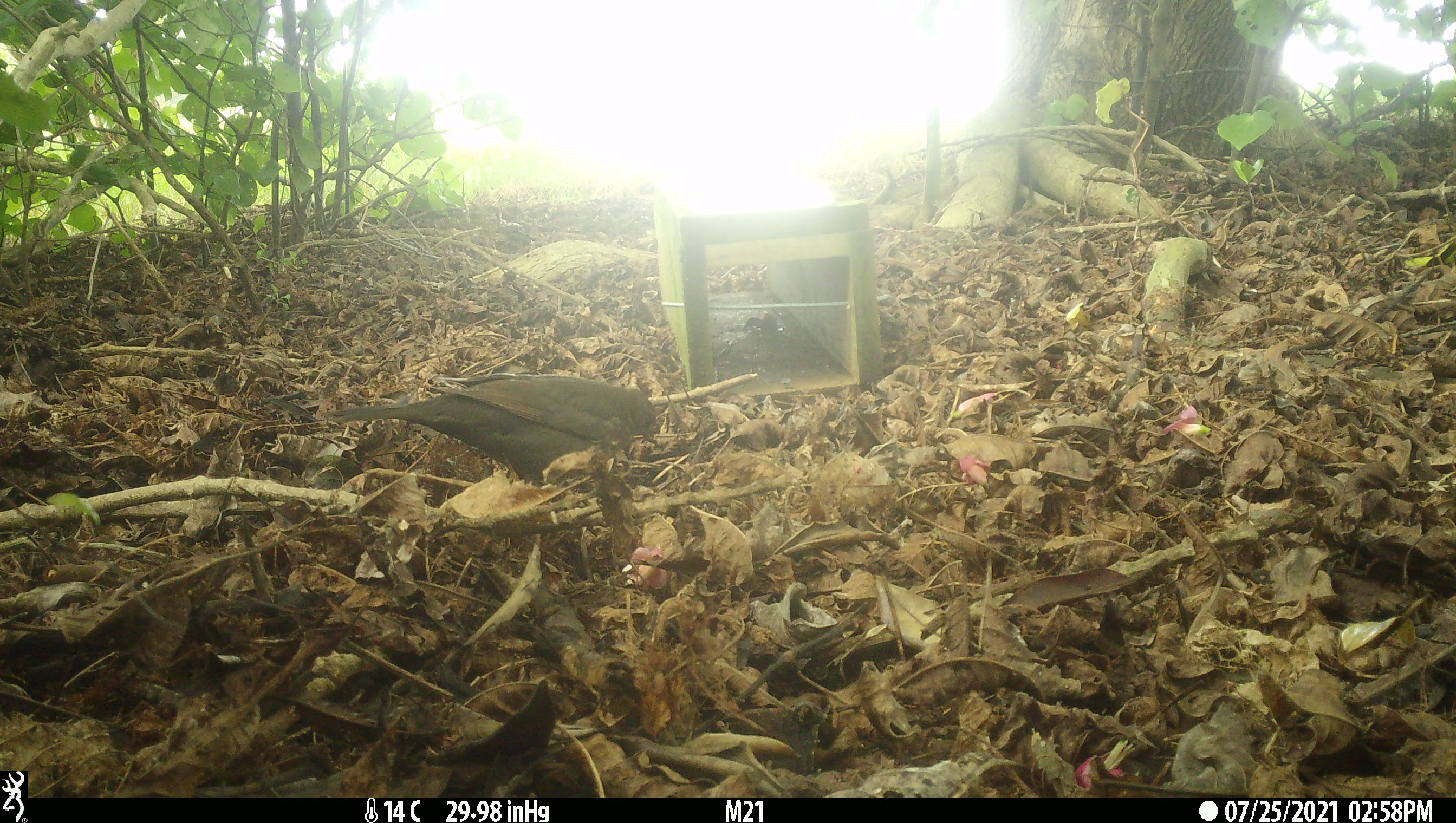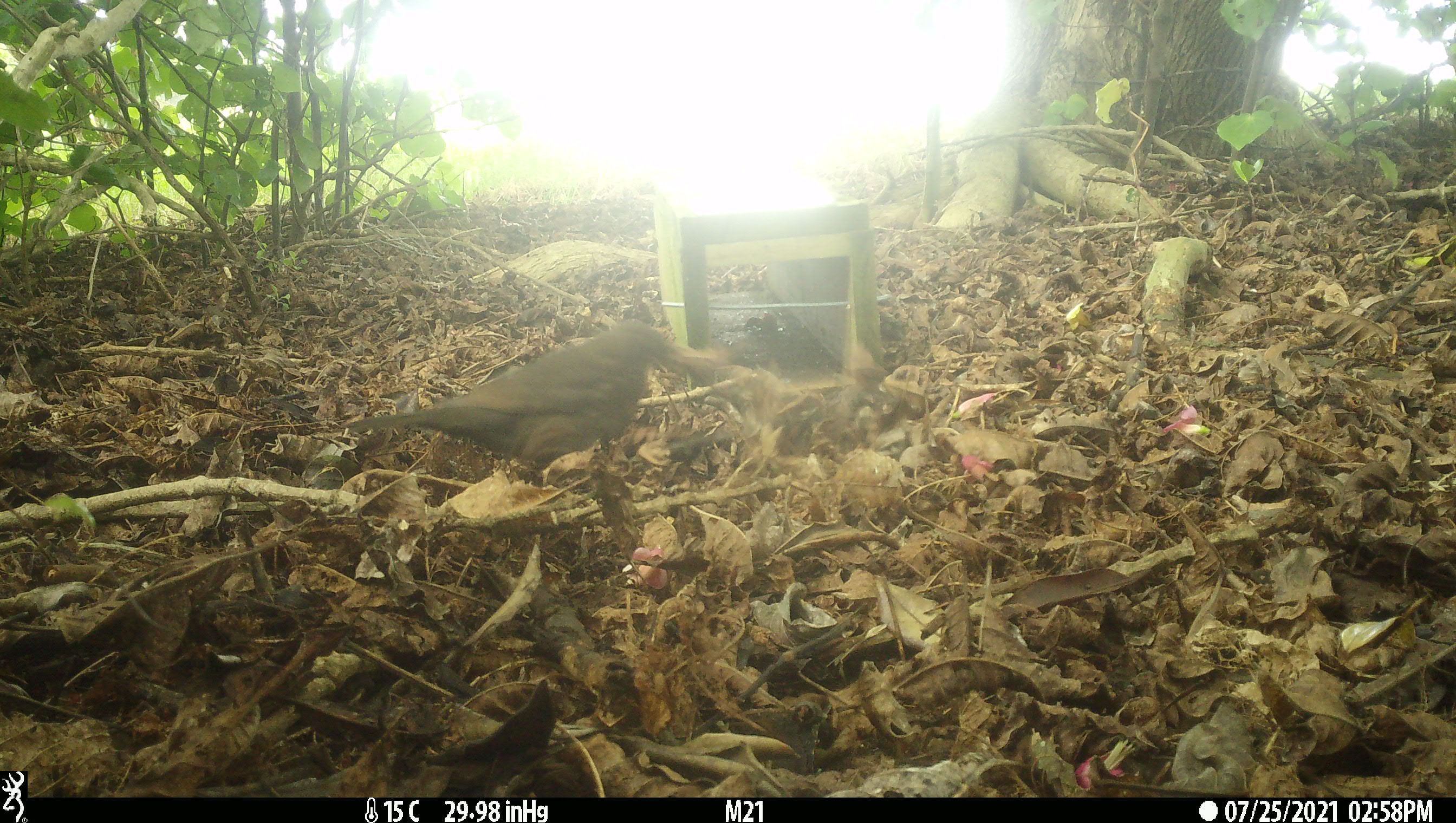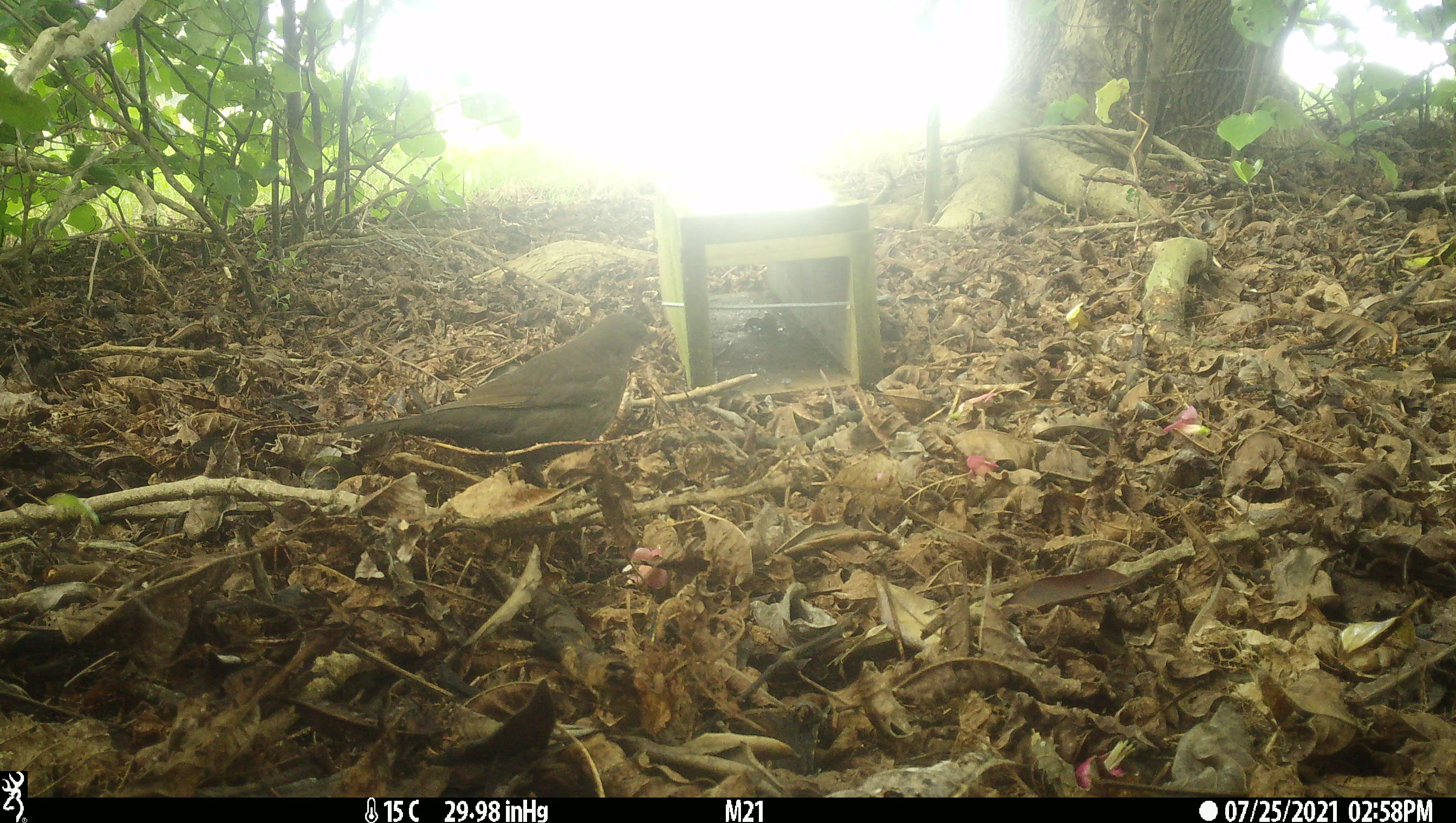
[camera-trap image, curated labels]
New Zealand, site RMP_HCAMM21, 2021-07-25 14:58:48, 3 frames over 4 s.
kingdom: Animalia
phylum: Chordata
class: Aves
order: Passeriformes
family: Turdidae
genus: Turdus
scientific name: Turdus merula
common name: eurasian blackbird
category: blackbird